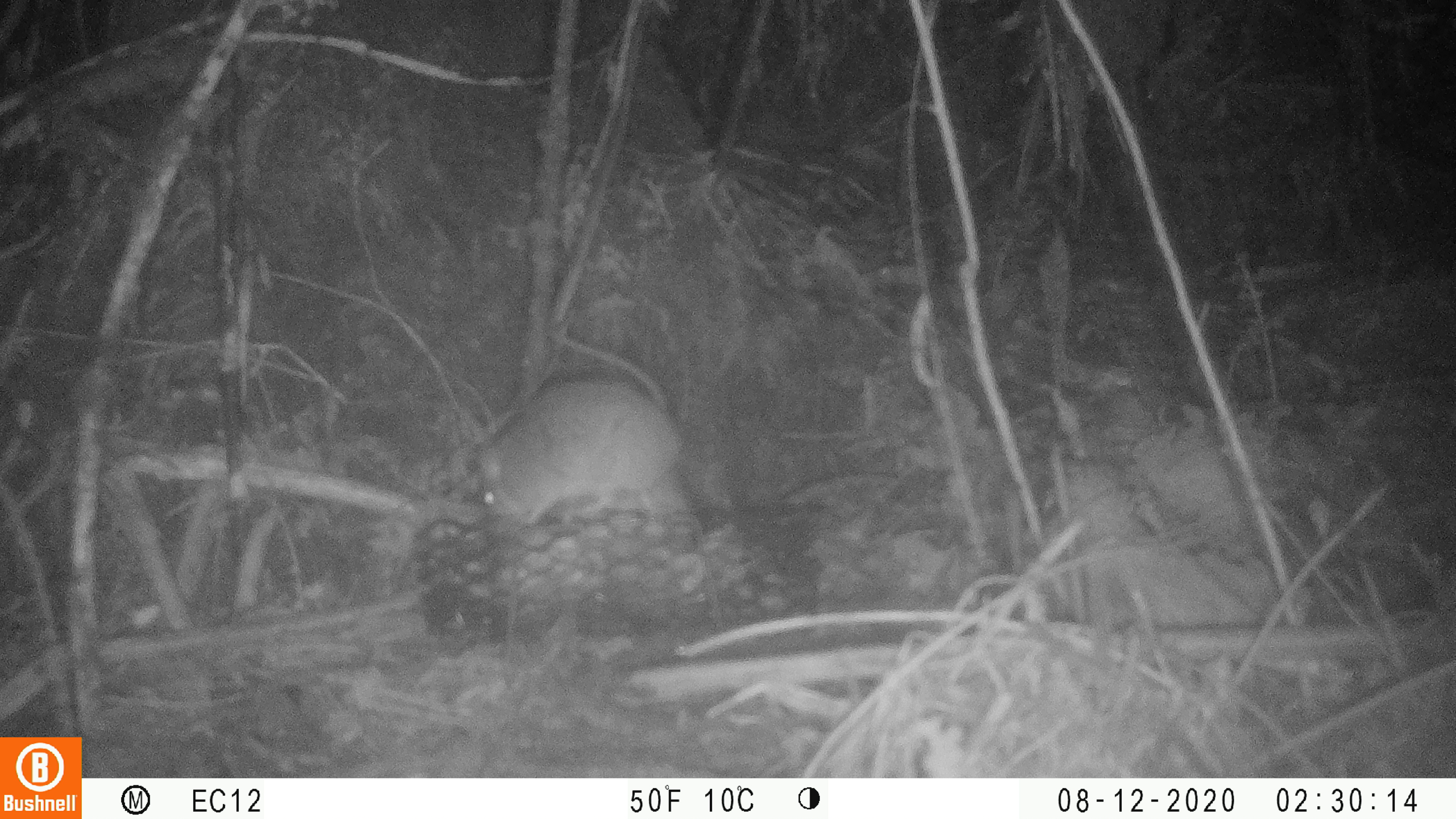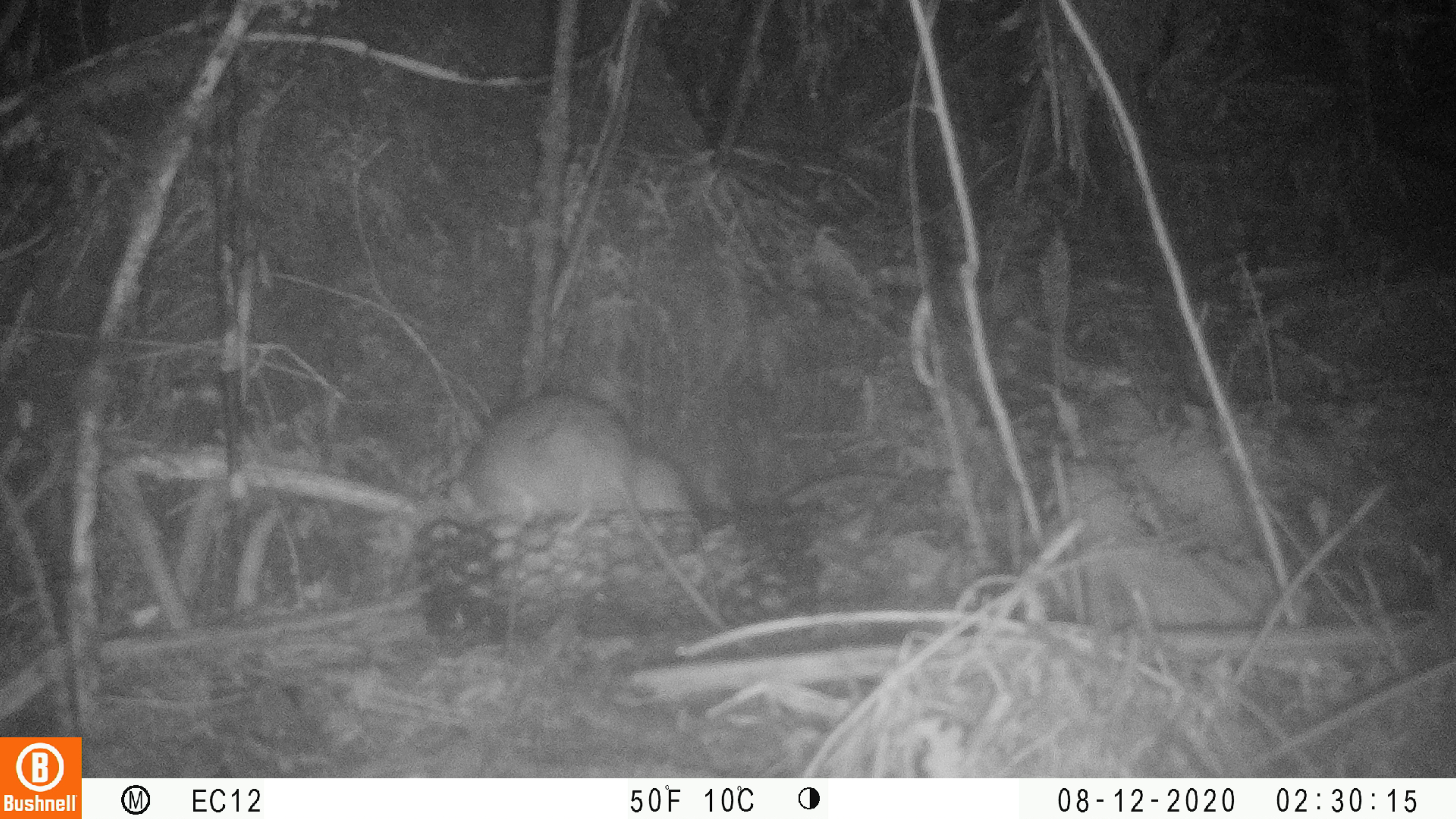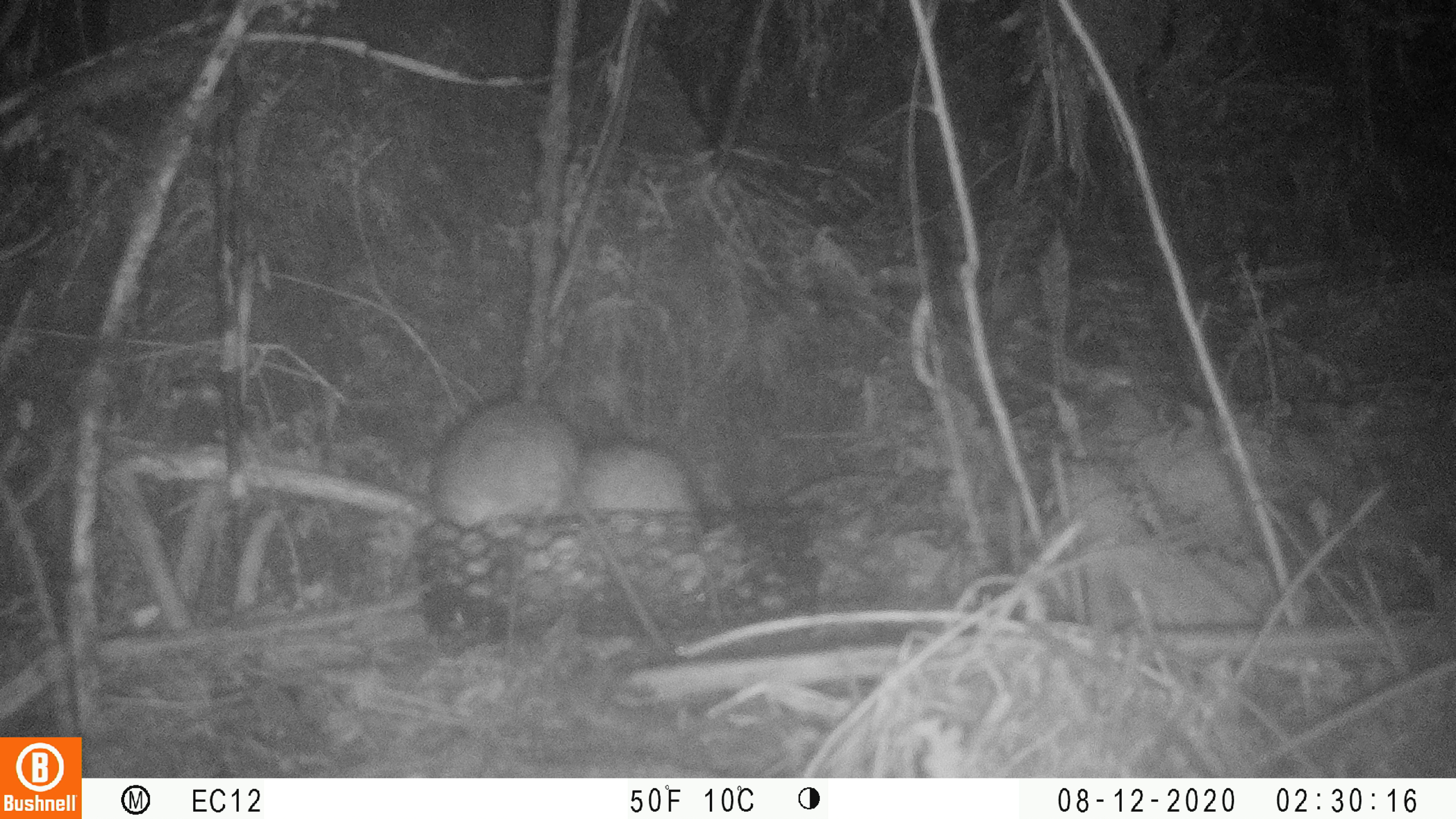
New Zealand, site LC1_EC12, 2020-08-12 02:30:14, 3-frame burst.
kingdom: Animalia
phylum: Chordata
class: Mammalia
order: Rodentia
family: Muridae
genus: Rattus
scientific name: Rattus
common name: rat